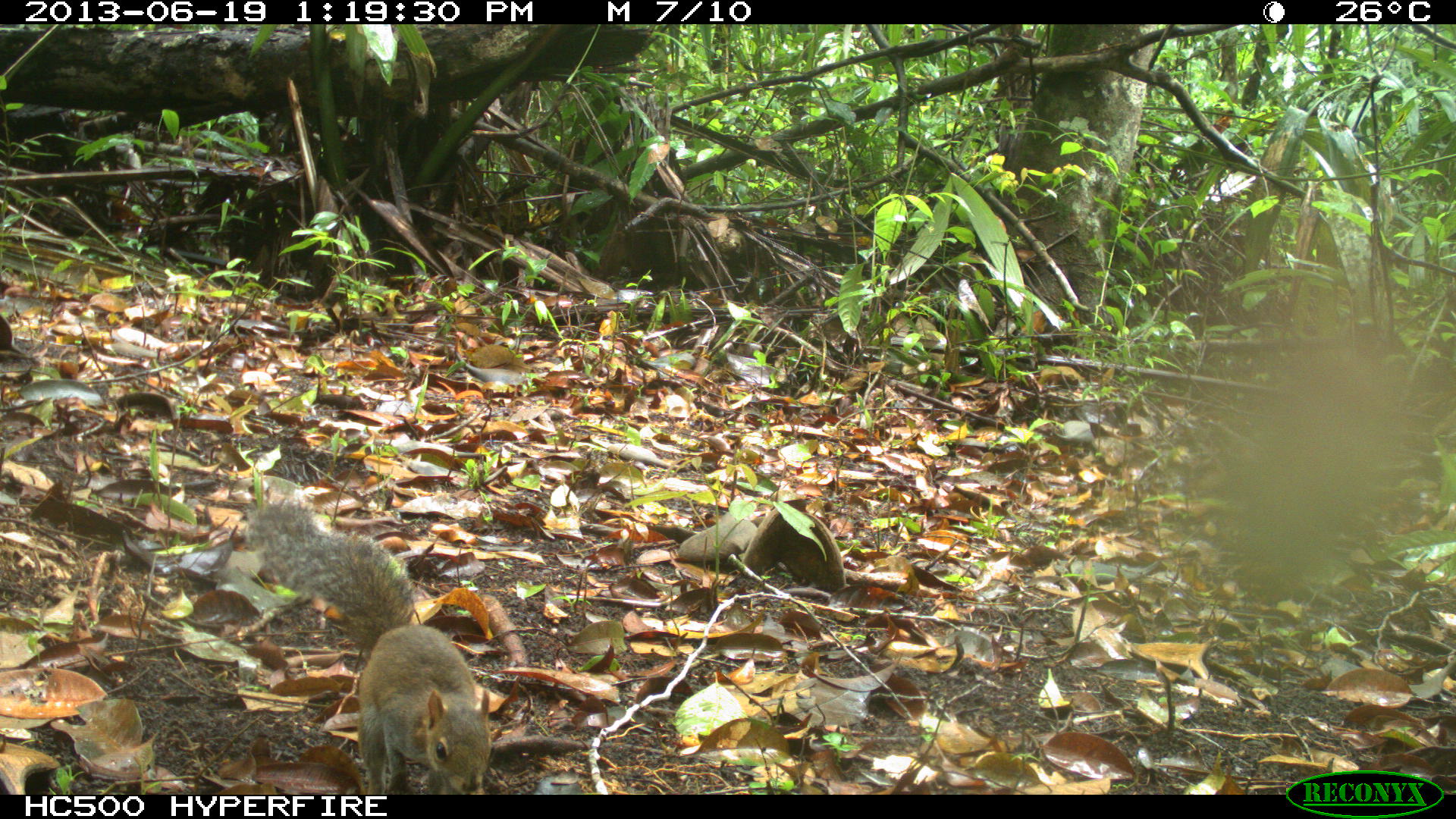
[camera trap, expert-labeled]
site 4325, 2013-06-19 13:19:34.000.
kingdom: Animalia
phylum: Chordata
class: Mammalia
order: Rodentia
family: Sciuridae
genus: Sciurus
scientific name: Sciurus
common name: squirrel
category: sciurus sp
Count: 1.